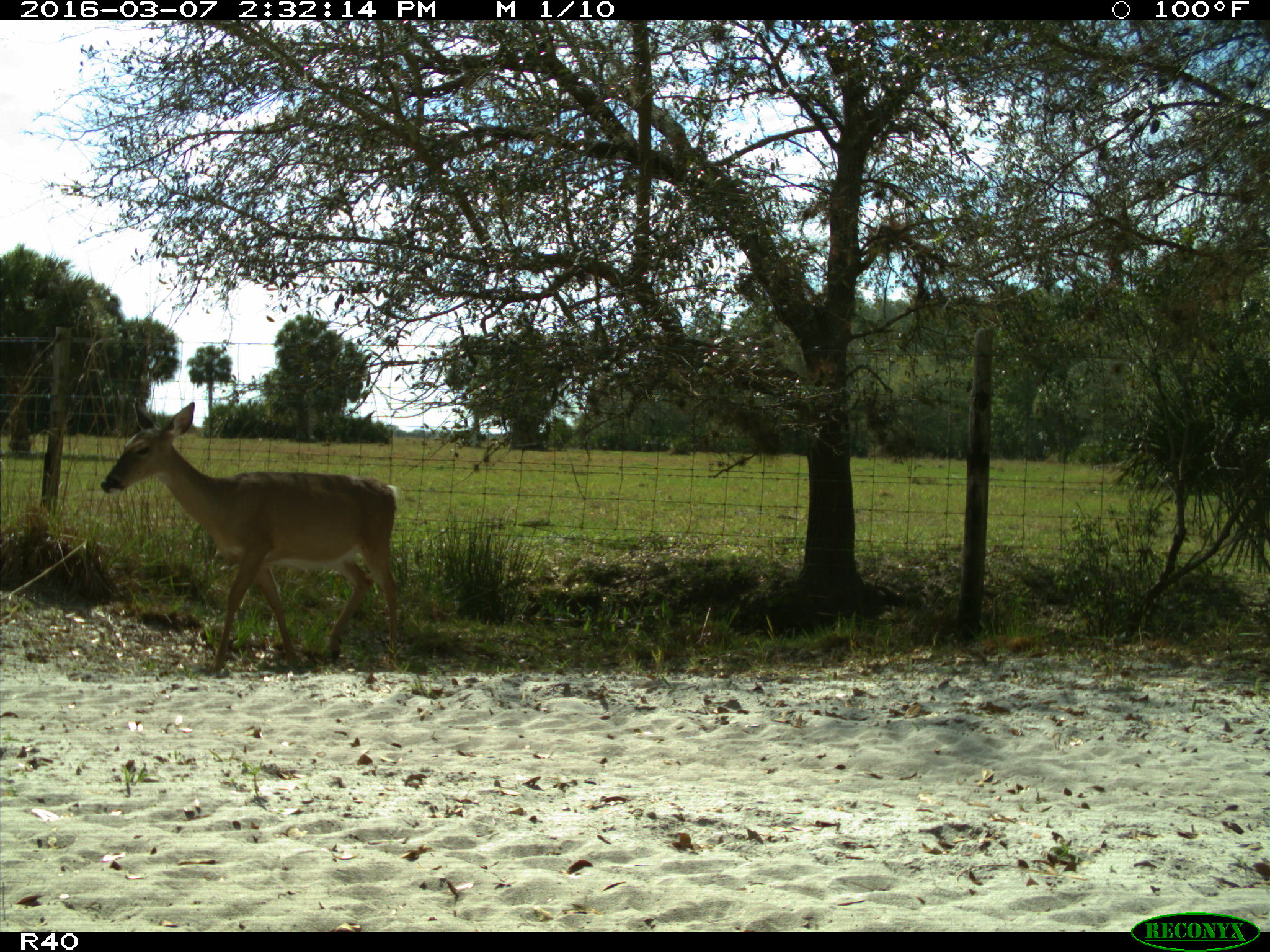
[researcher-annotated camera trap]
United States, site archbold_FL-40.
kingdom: Animalia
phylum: Chordata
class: Mammalia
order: Artiodactyla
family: Cervidae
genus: Odocoileus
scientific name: Odocoileus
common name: deer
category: unidentified deer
Unidentified deer (deer) (Odocoileus).